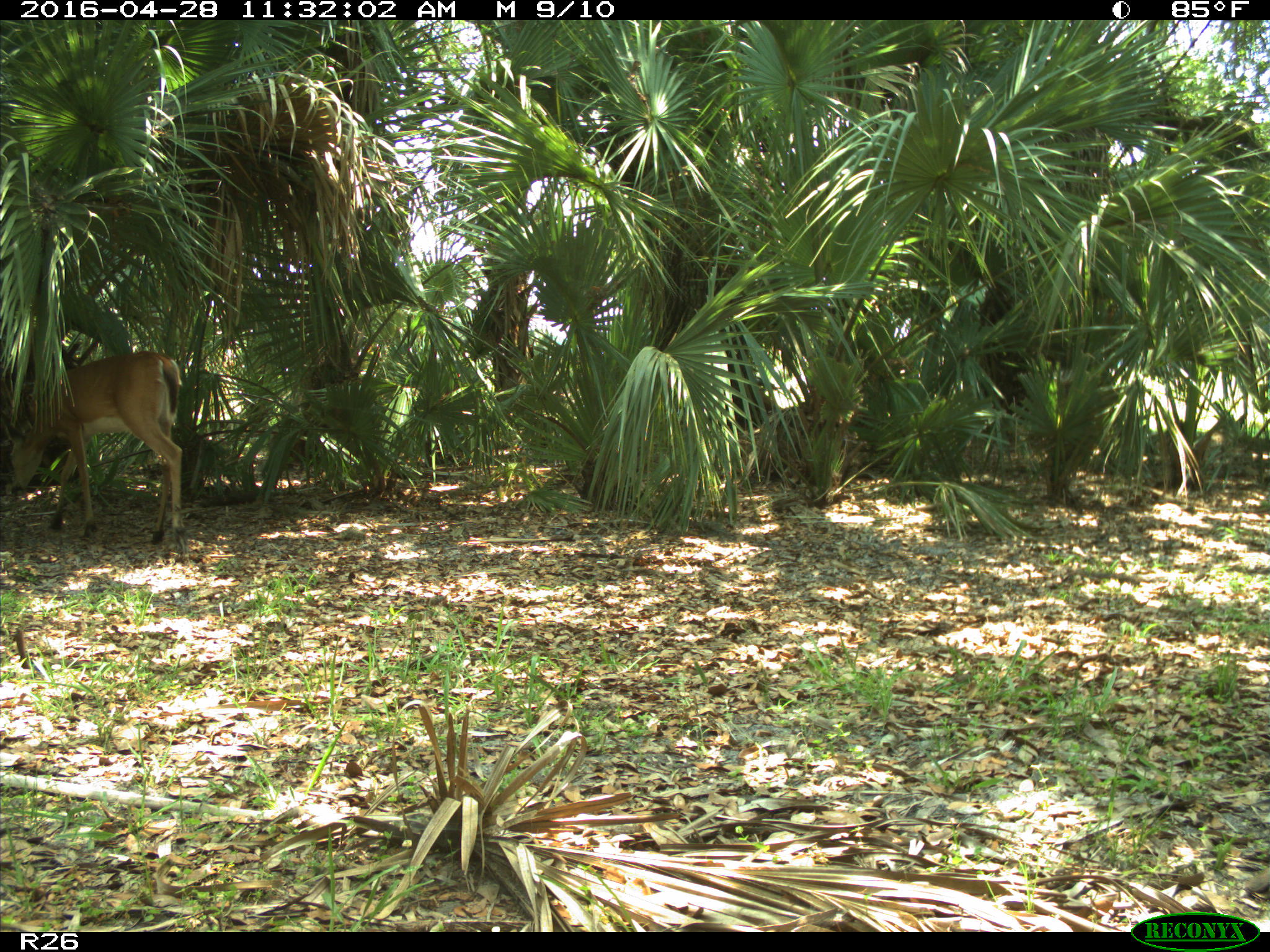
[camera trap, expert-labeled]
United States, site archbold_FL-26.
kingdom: Animalia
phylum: Chordata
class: Mammalia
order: Artiodactyla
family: Cervidae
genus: Odocoileus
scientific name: Odocoileus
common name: deer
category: unidentified deer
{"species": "unidentified deer (deer) (Odocoileus)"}